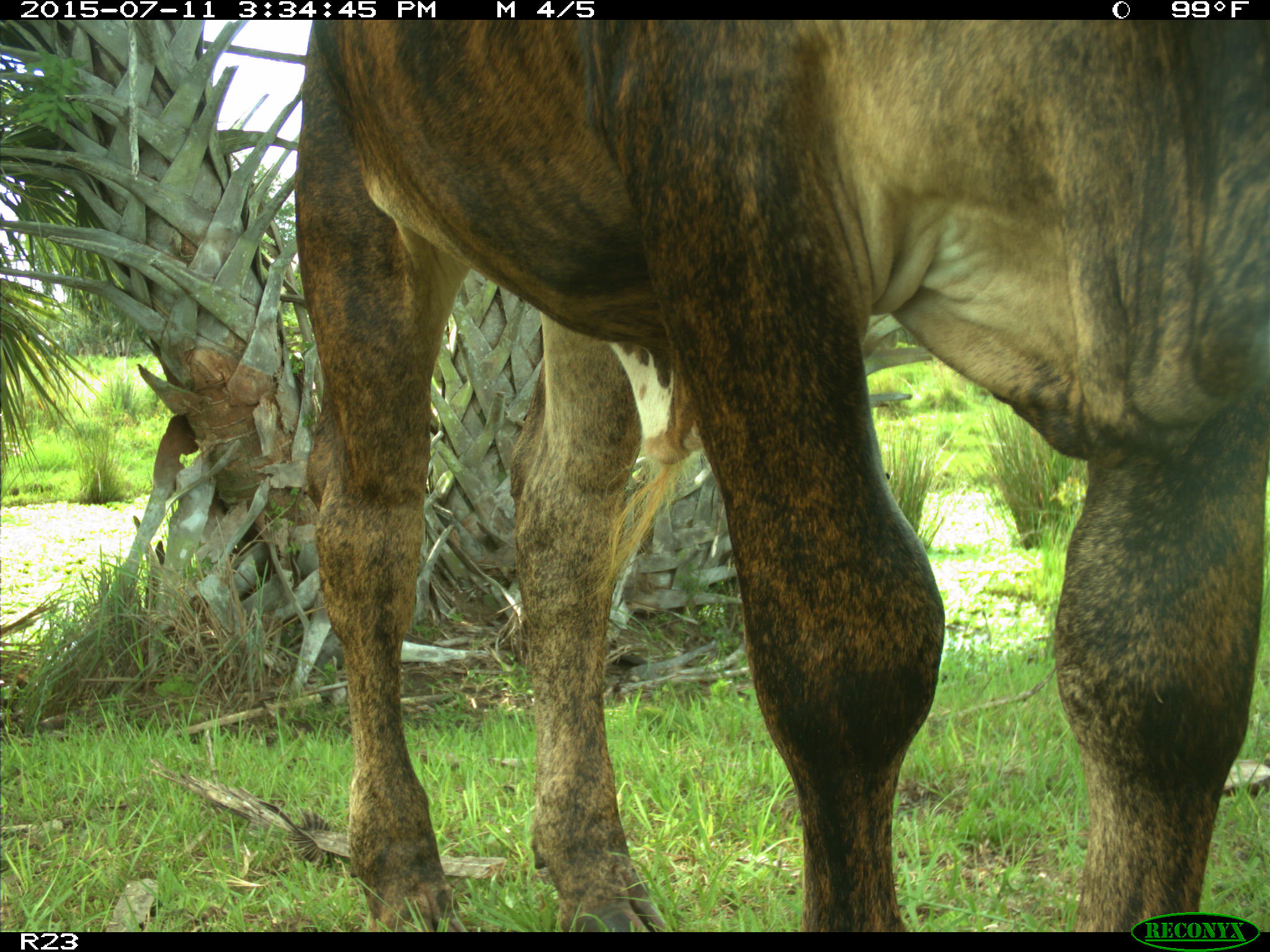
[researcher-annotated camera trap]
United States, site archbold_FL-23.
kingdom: Animalia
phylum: Chordata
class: Mammalia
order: Artiodactyla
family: Bovidae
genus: Bos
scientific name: Bos taurus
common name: domestic cow